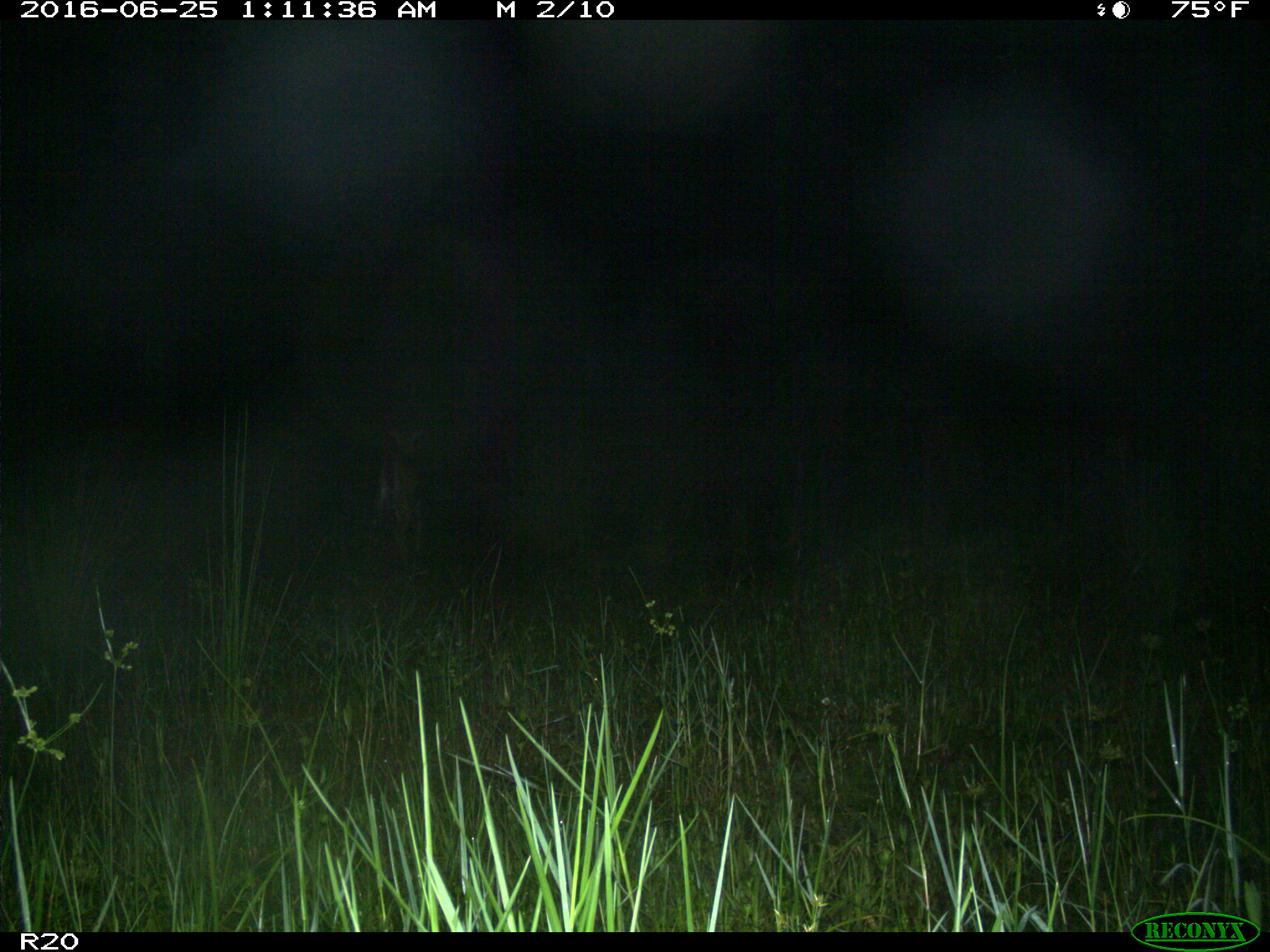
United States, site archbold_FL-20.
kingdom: Animalia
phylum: Chordata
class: Mammalia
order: Artiodactyla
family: Cervidae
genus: Odocoileus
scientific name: Odocoileus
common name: deer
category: unidentified deer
Unidentified deer (deer) (Odocoileus).